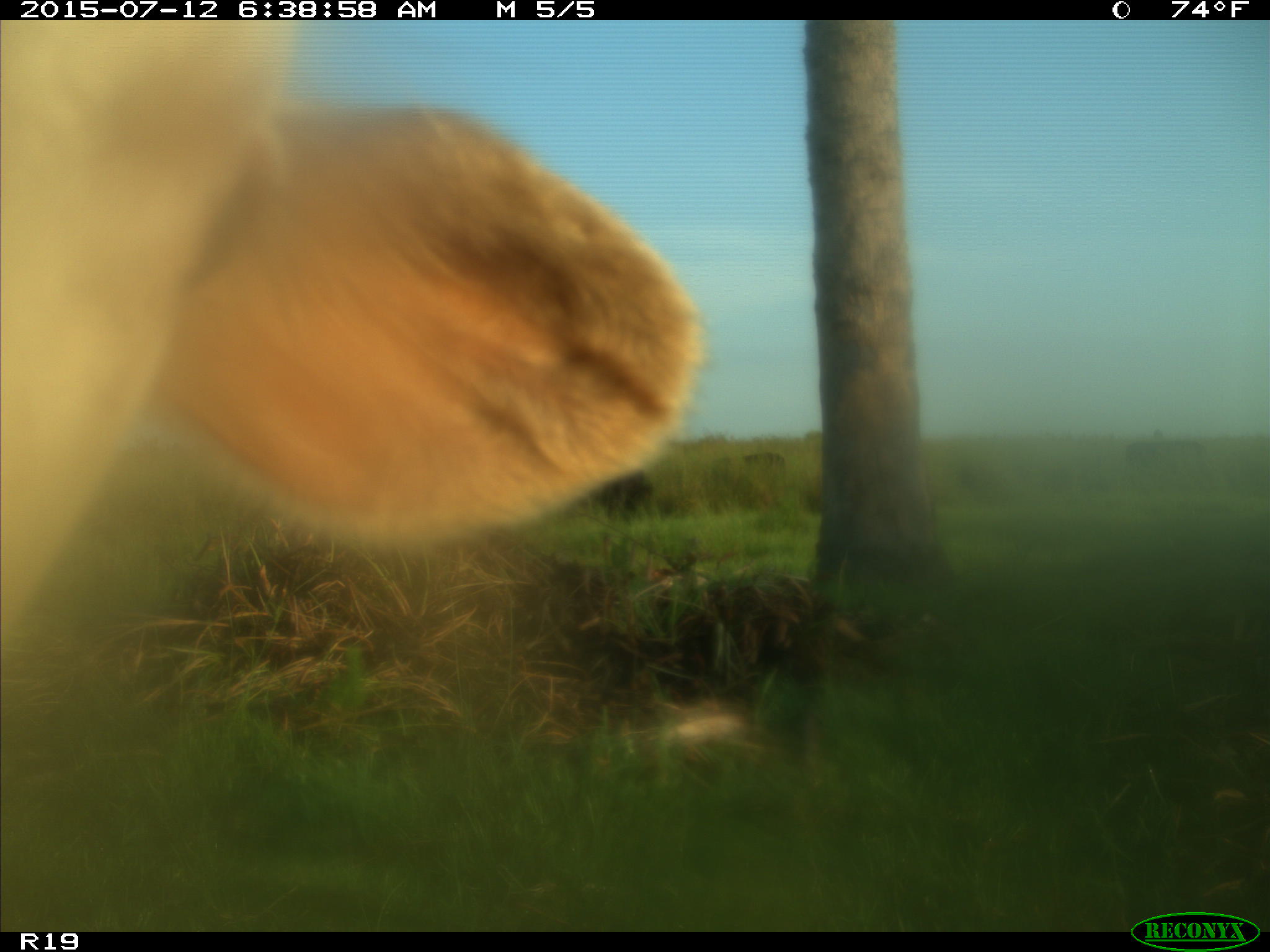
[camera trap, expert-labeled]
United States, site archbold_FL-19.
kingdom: Animalia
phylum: Chordata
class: Mammalia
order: Artiodactyla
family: Bovidae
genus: Bos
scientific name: Bos taurus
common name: domestic cow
Bos taurus (domestic cow).